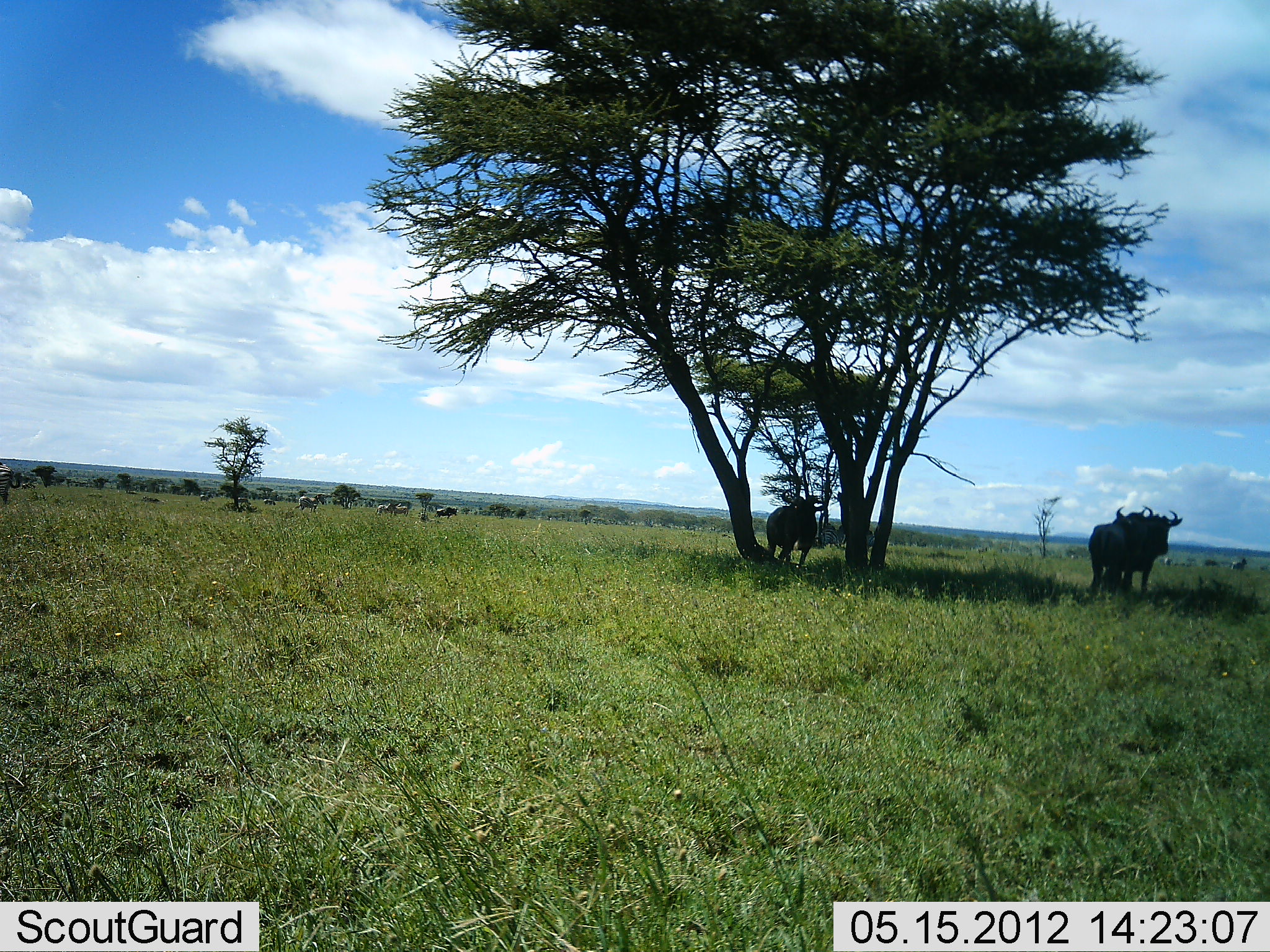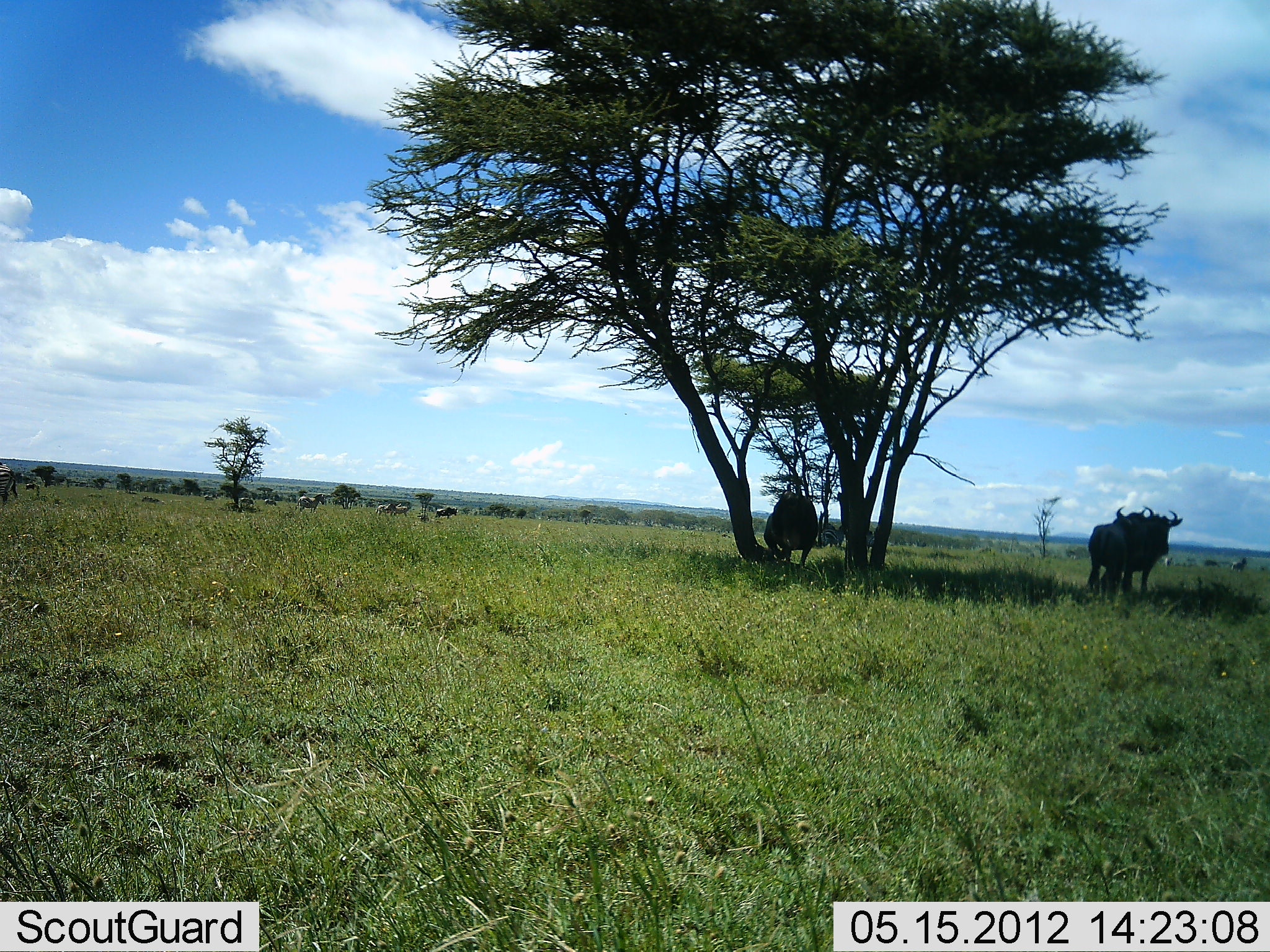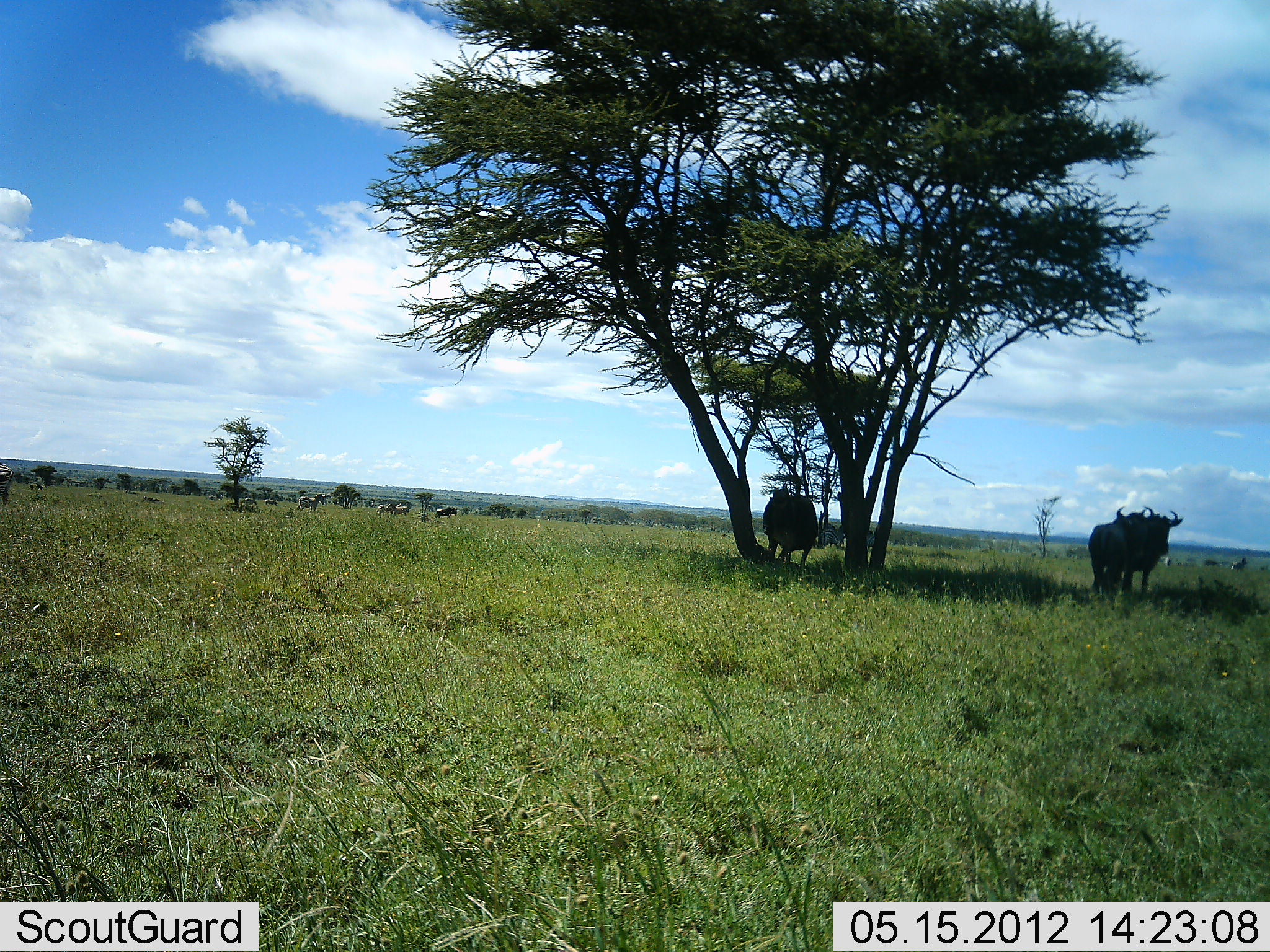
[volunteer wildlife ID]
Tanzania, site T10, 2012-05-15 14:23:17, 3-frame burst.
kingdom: Animalia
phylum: Chordata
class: Mammalia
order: Artiodactyla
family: Bovidae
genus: Connochaetes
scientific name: Connochaetes taurinus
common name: blue wildebeest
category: wildebeest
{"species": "wildebeest (blue wildebeest) (Connochaetes taurinus)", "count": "3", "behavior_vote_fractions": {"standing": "85%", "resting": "8%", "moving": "8%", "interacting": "0%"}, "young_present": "0%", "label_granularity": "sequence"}